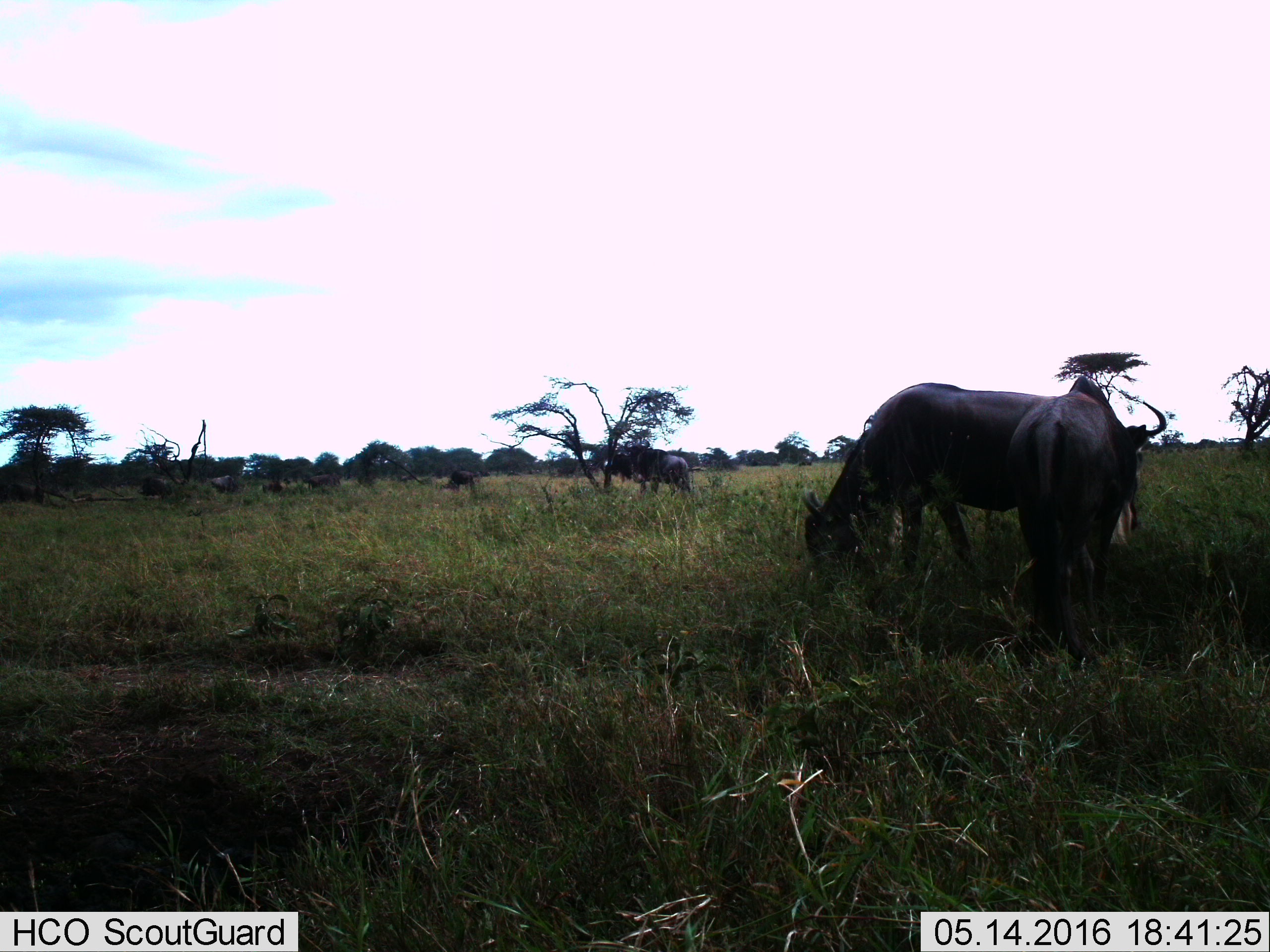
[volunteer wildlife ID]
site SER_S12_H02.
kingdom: Animalia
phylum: Chordata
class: Mammalia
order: Artiodactyla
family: Bovidae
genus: Connochaetes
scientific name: Connochaetes taurinus taurinus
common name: blue wildebeest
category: wildebeestblue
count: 11-50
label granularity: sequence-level